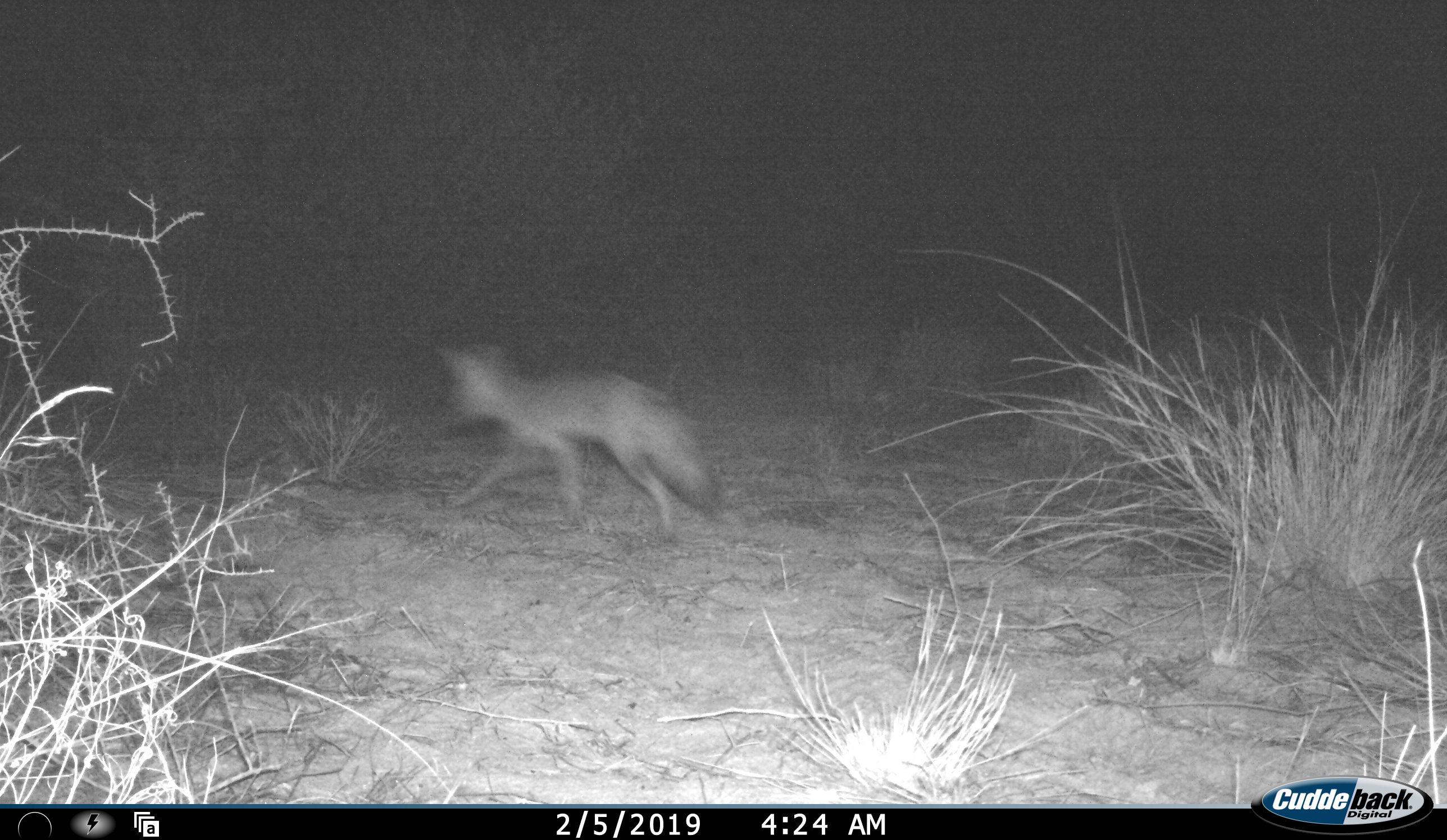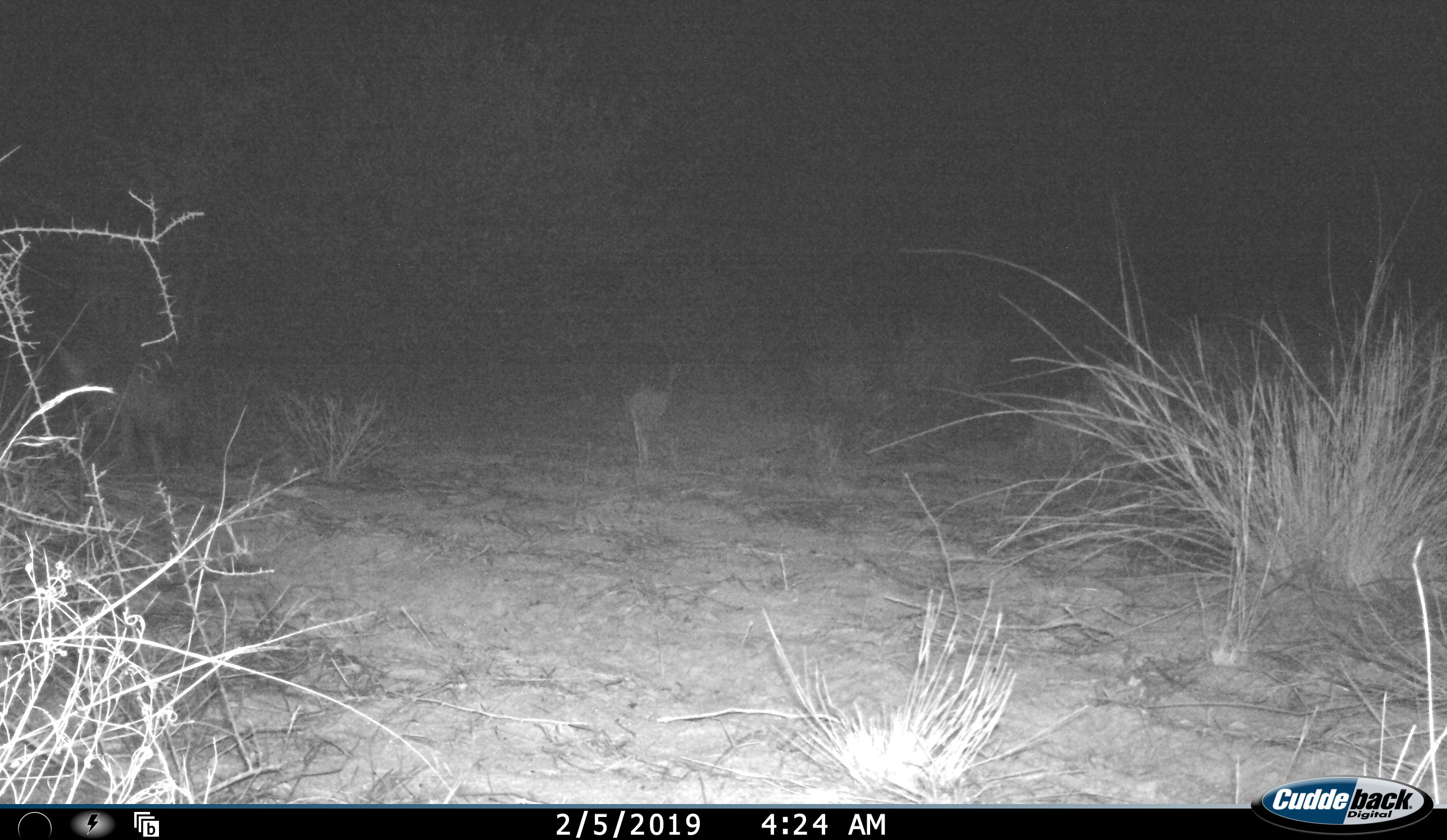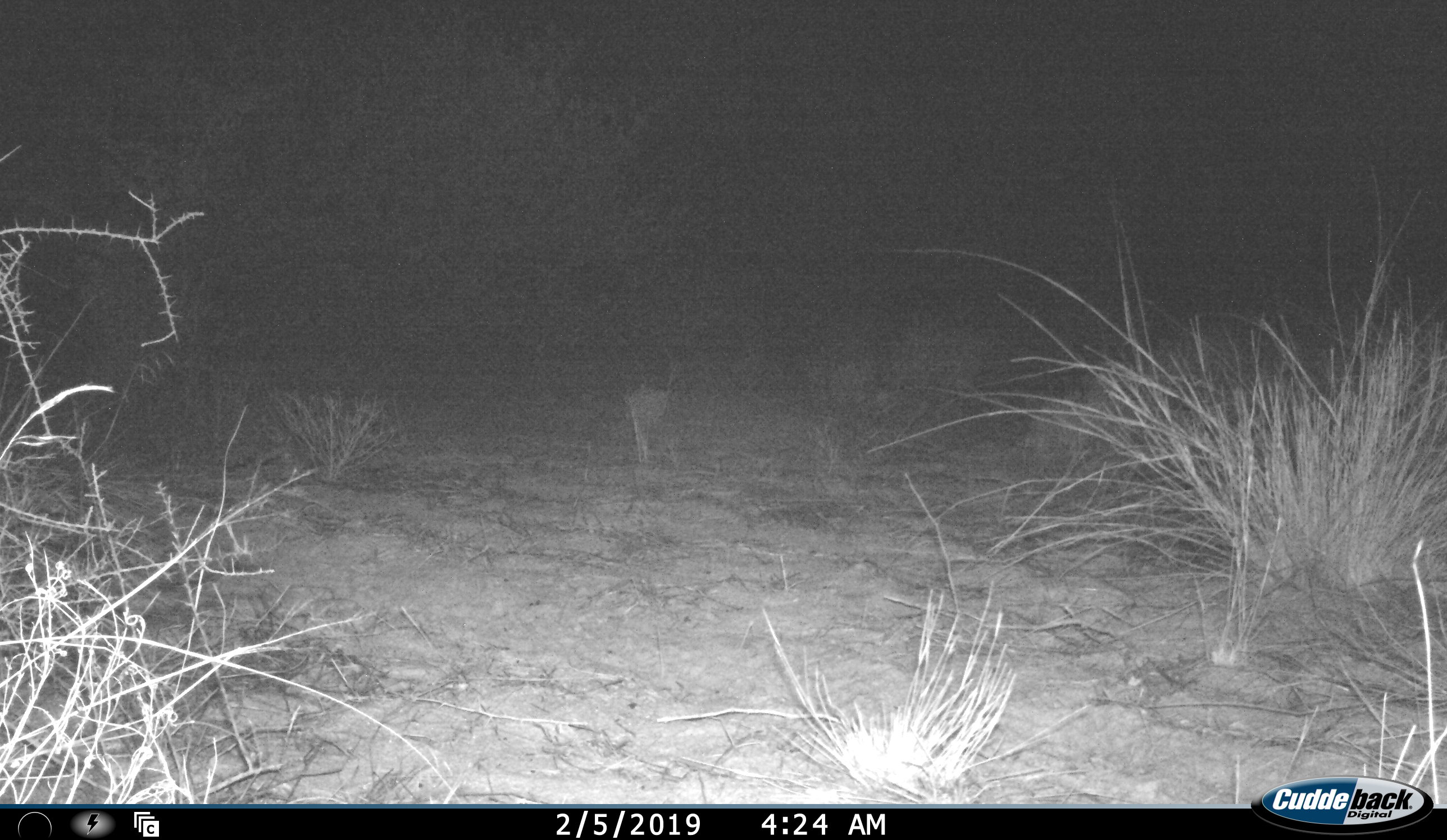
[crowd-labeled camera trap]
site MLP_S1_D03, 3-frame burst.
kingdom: Animalia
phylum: Chordata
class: Mammalia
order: Carnivora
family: Canidae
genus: Vulpes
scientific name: Vulpes chama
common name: cape fox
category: foxcape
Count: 1.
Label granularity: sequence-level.